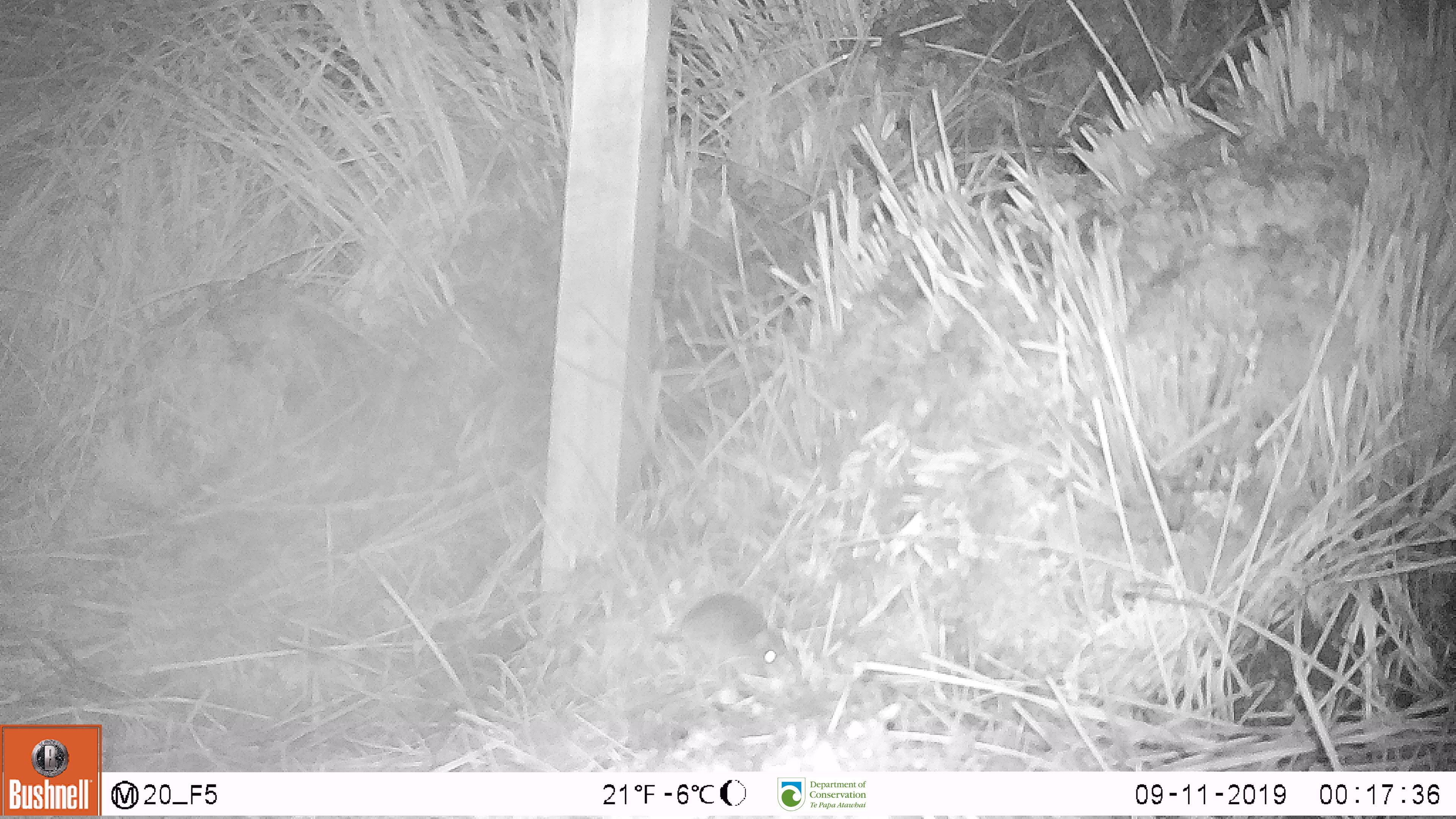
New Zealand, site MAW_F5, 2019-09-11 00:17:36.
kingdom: Animalia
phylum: Chordata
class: Mammalia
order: Rodentia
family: Muridae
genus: Mus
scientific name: Mus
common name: mouse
Mouse (Mus).